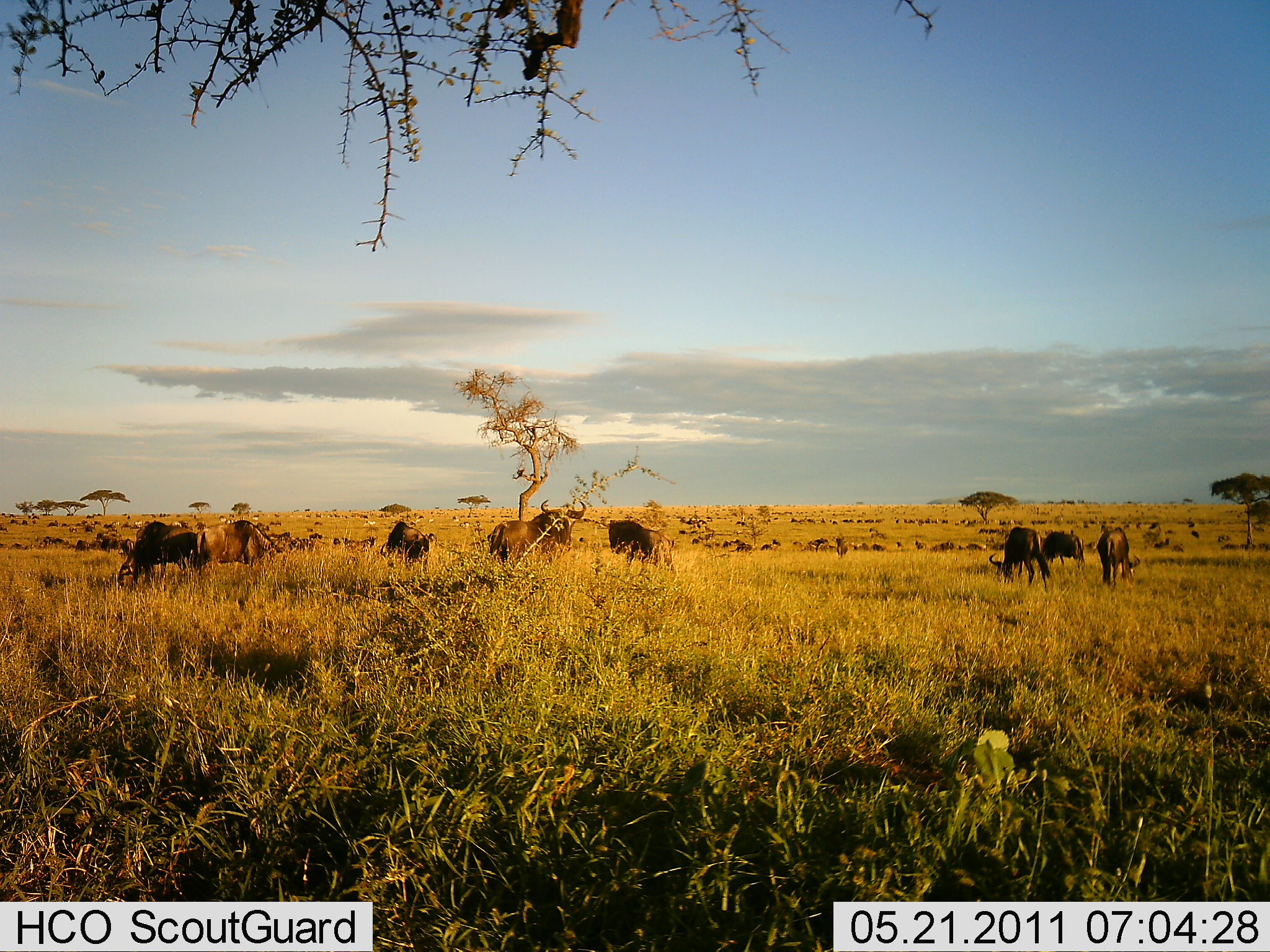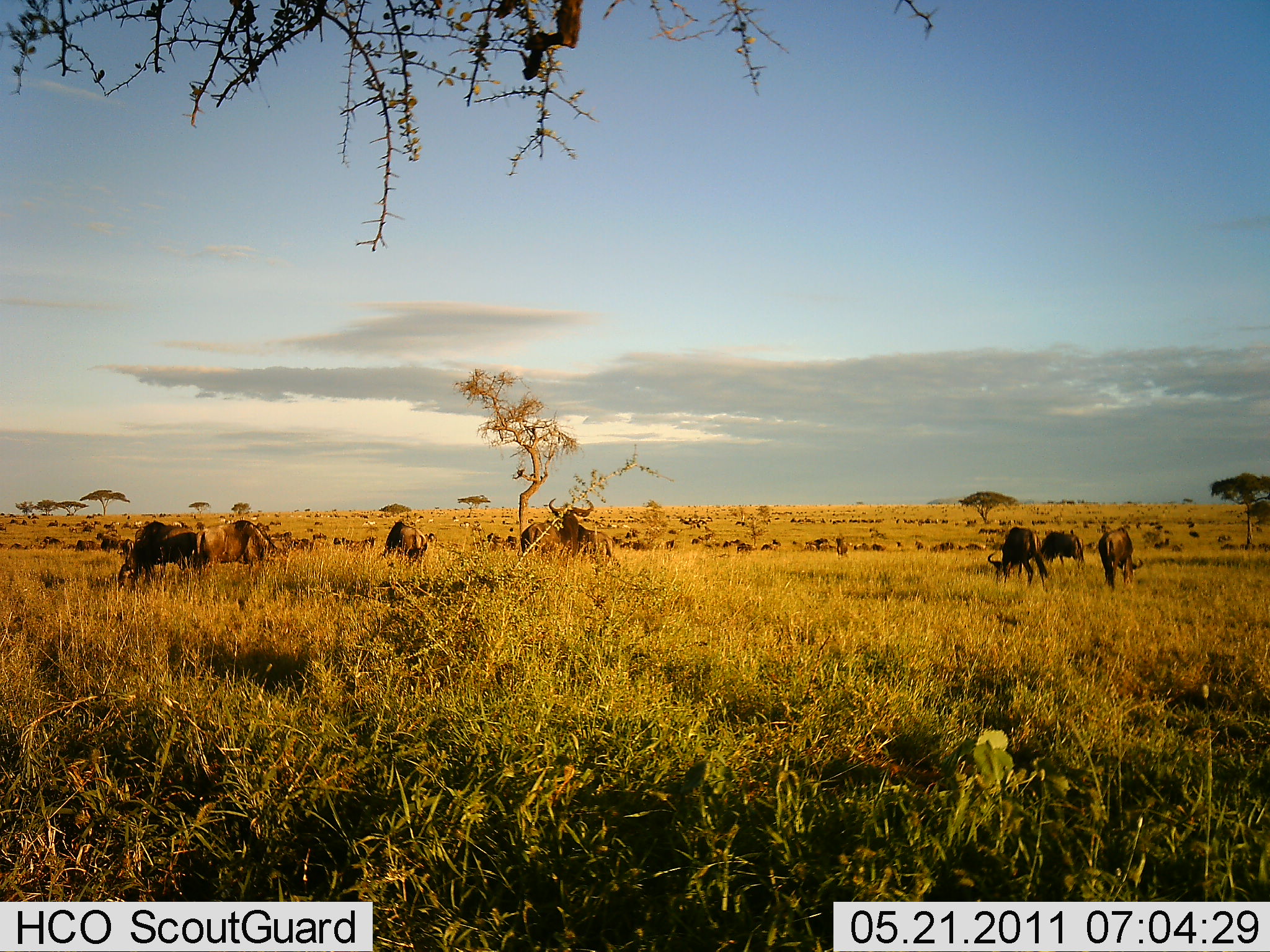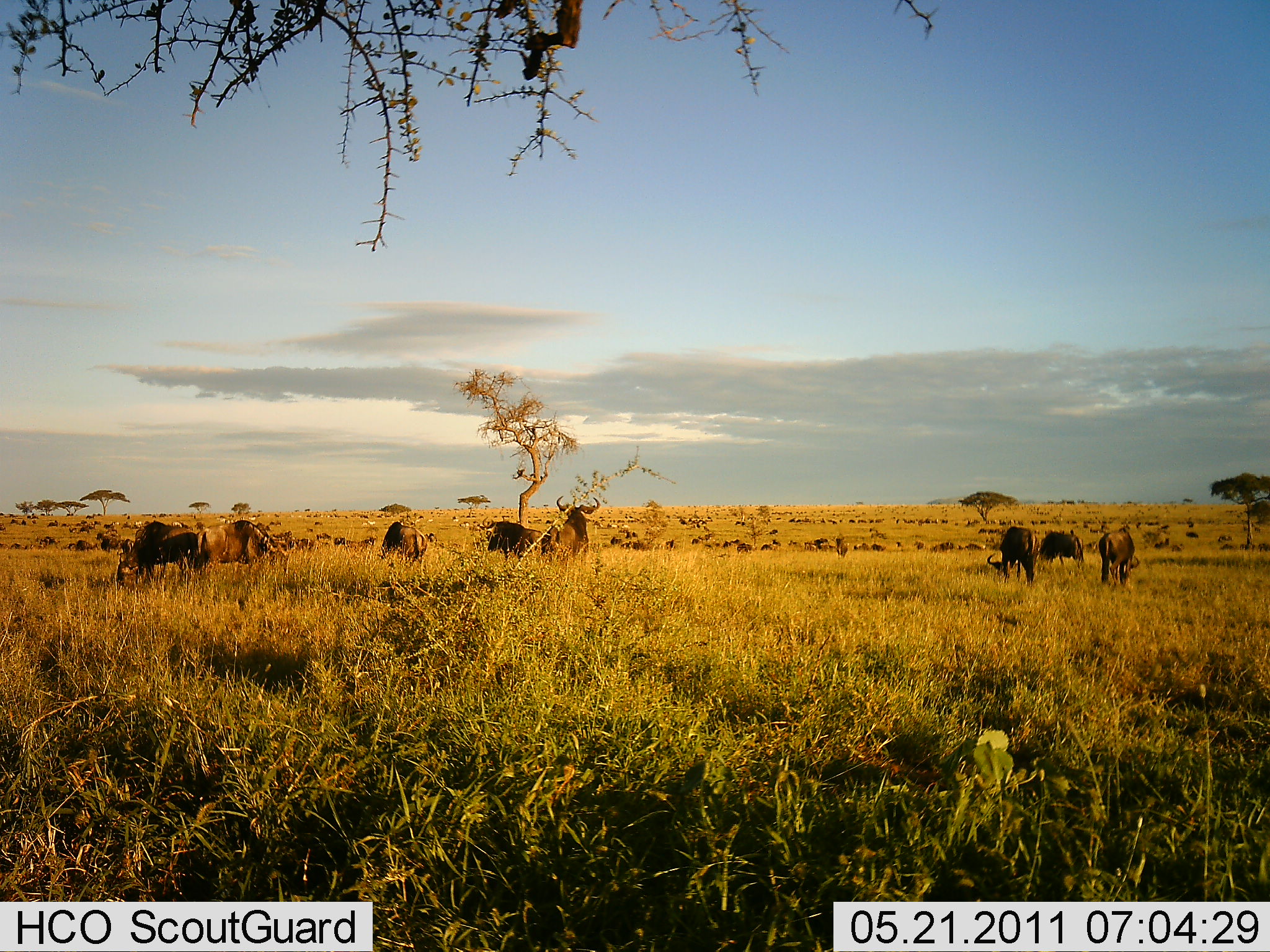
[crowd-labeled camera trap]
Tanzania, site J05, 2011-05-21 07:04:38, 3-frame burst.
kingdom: Animalia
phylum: Chordata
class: Mammalia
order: Artiodactyla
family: Bovidae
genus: Connochaetes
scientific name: Connochaetes taurinus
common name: blue wildebeest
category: wildebeest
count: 51+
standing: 69%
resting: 0%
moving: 23%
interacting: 0%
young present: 0%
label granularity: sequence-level